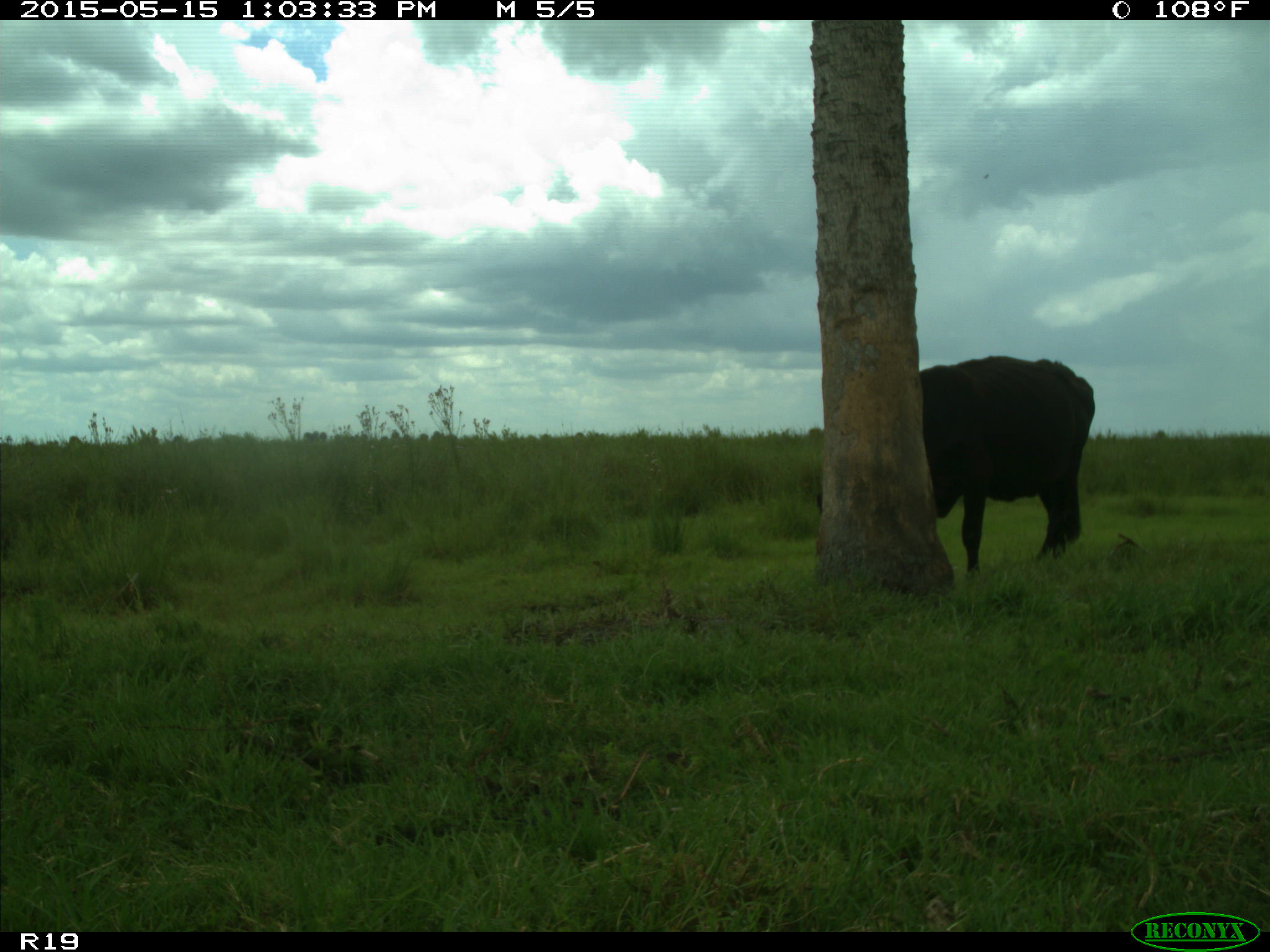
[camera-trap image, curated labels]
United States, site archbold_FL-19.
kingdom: Animalia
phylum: Chordata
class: Mammalia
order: Artiodactyla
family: Bovidae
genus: Bos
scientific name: Bos taurus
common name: domestic cow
Bos taurus (domestic cow).